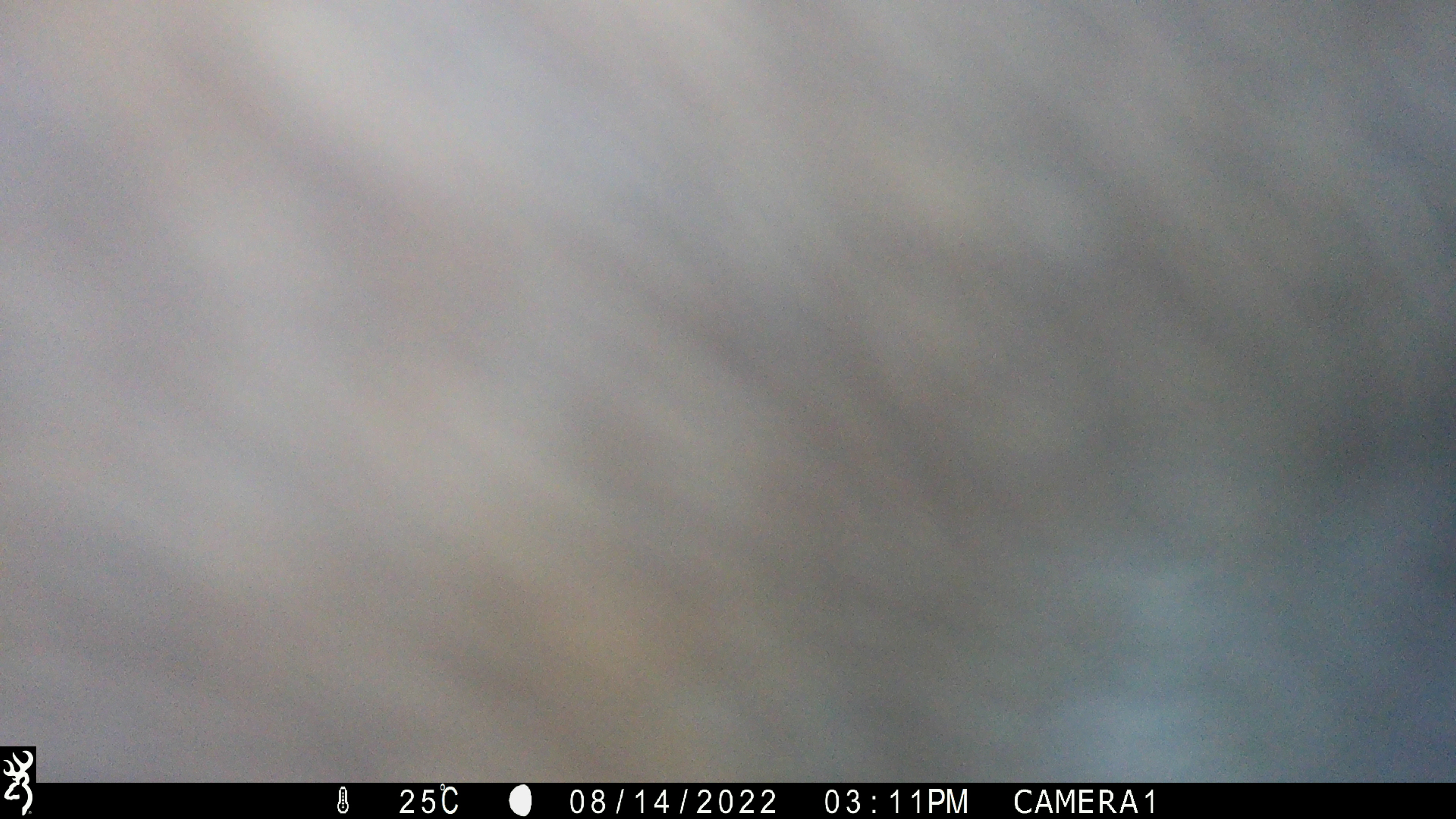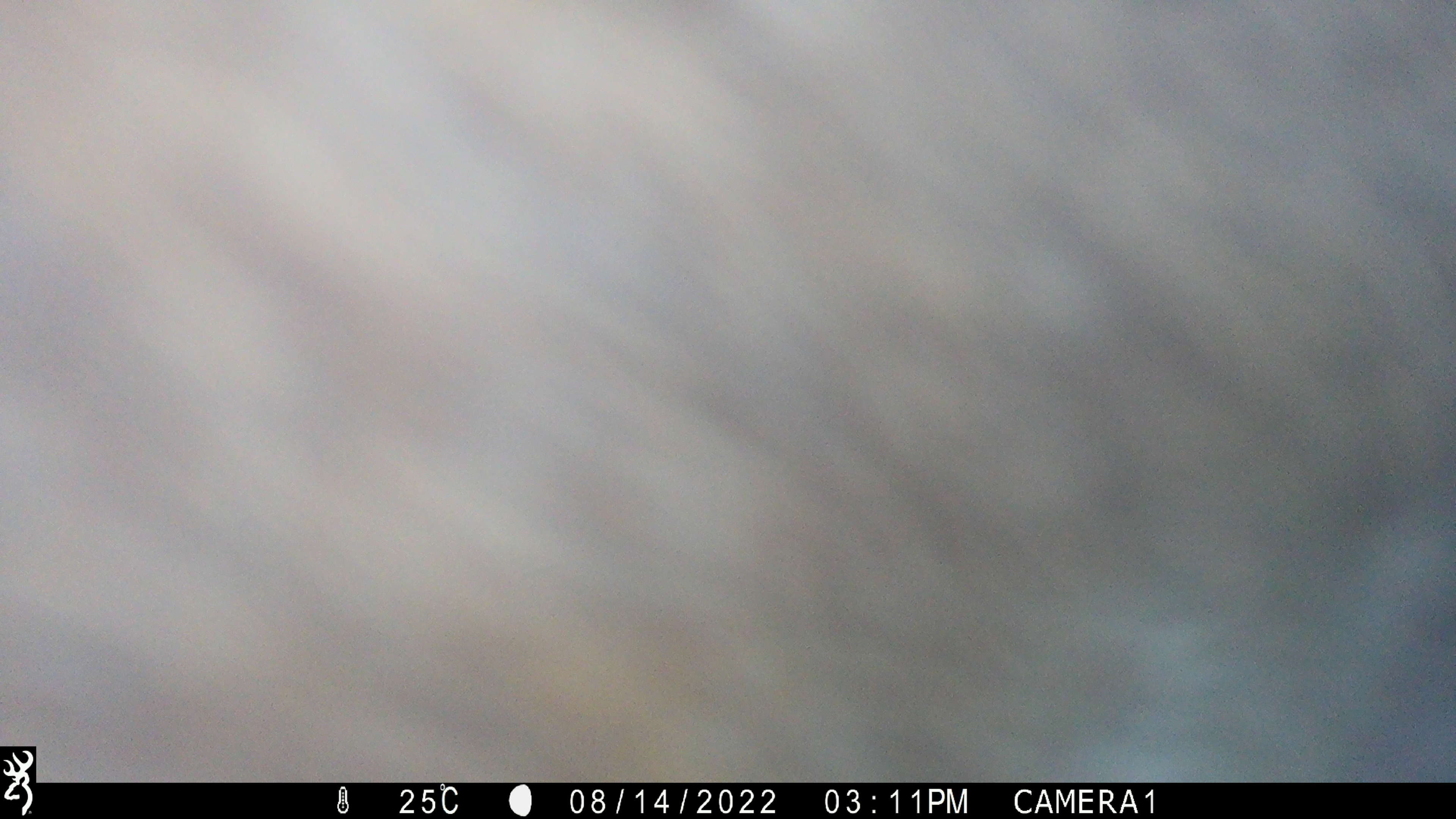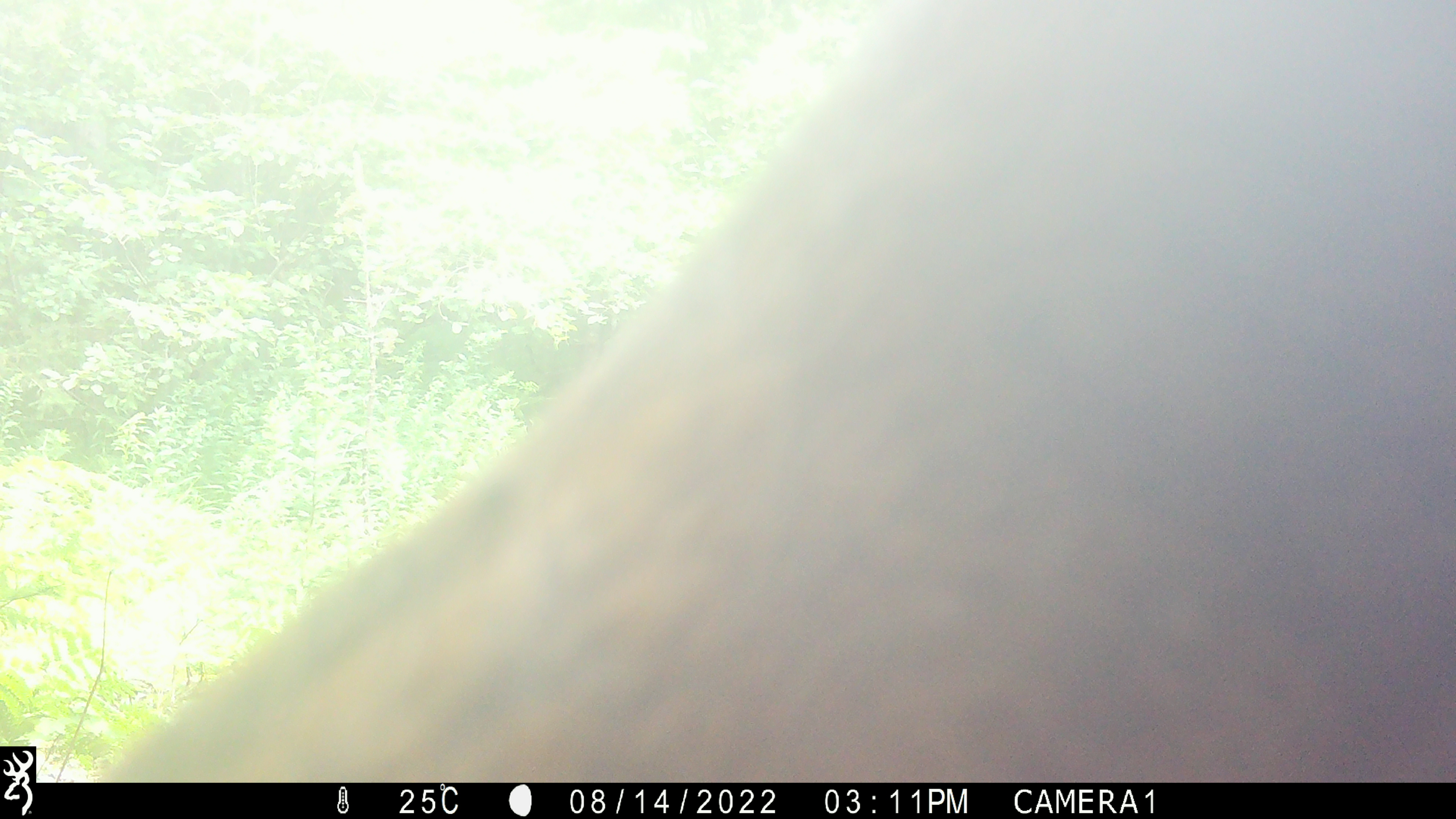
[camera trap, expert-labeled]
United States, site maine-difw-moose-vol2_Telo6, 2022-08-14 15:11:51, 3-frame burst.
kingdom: Animalia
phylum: Chordata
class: Mammalia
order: Artiodactyla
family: Cervidae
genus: Alces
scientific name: Alces alces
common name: moose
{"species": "moose (Alces alces)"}